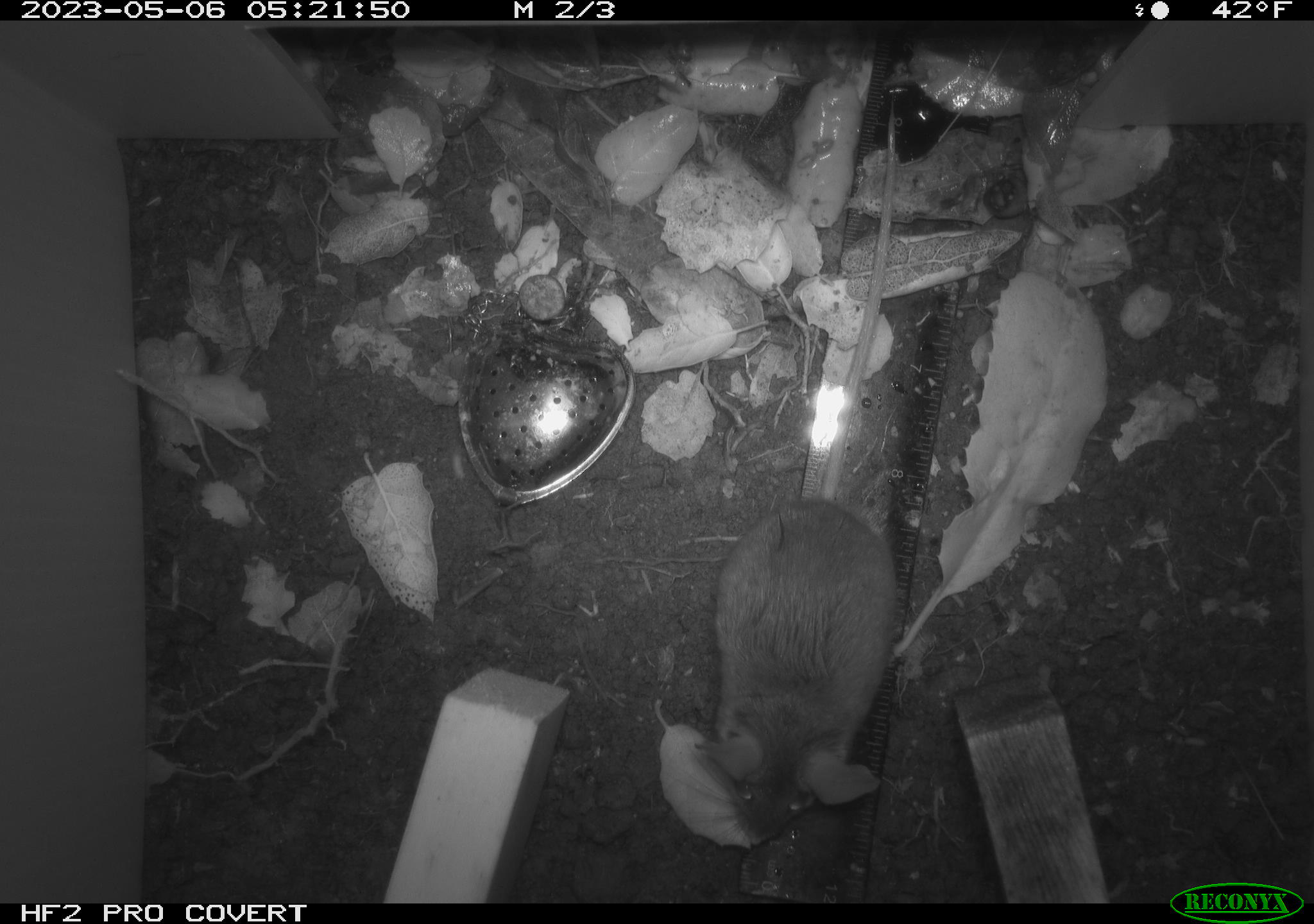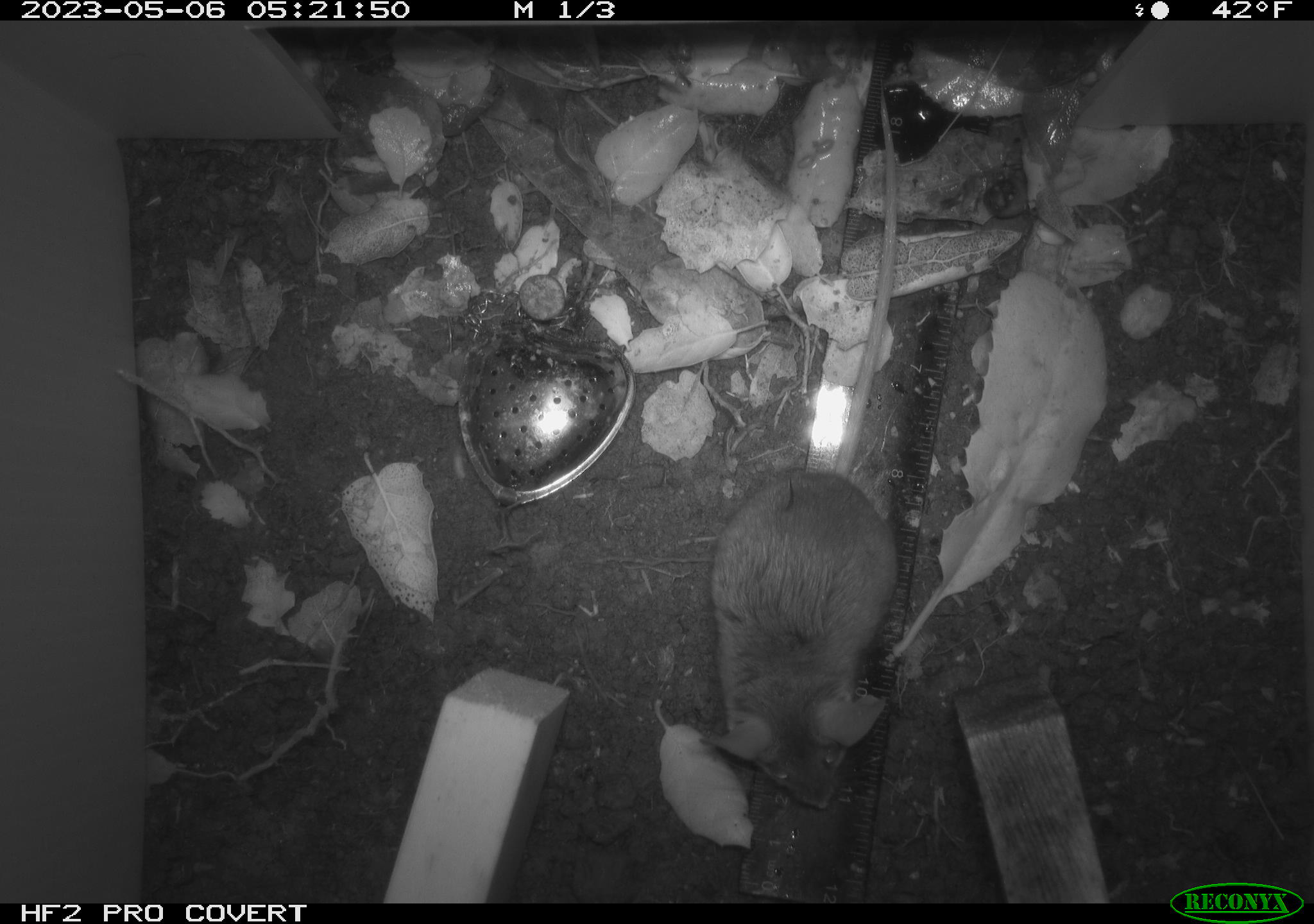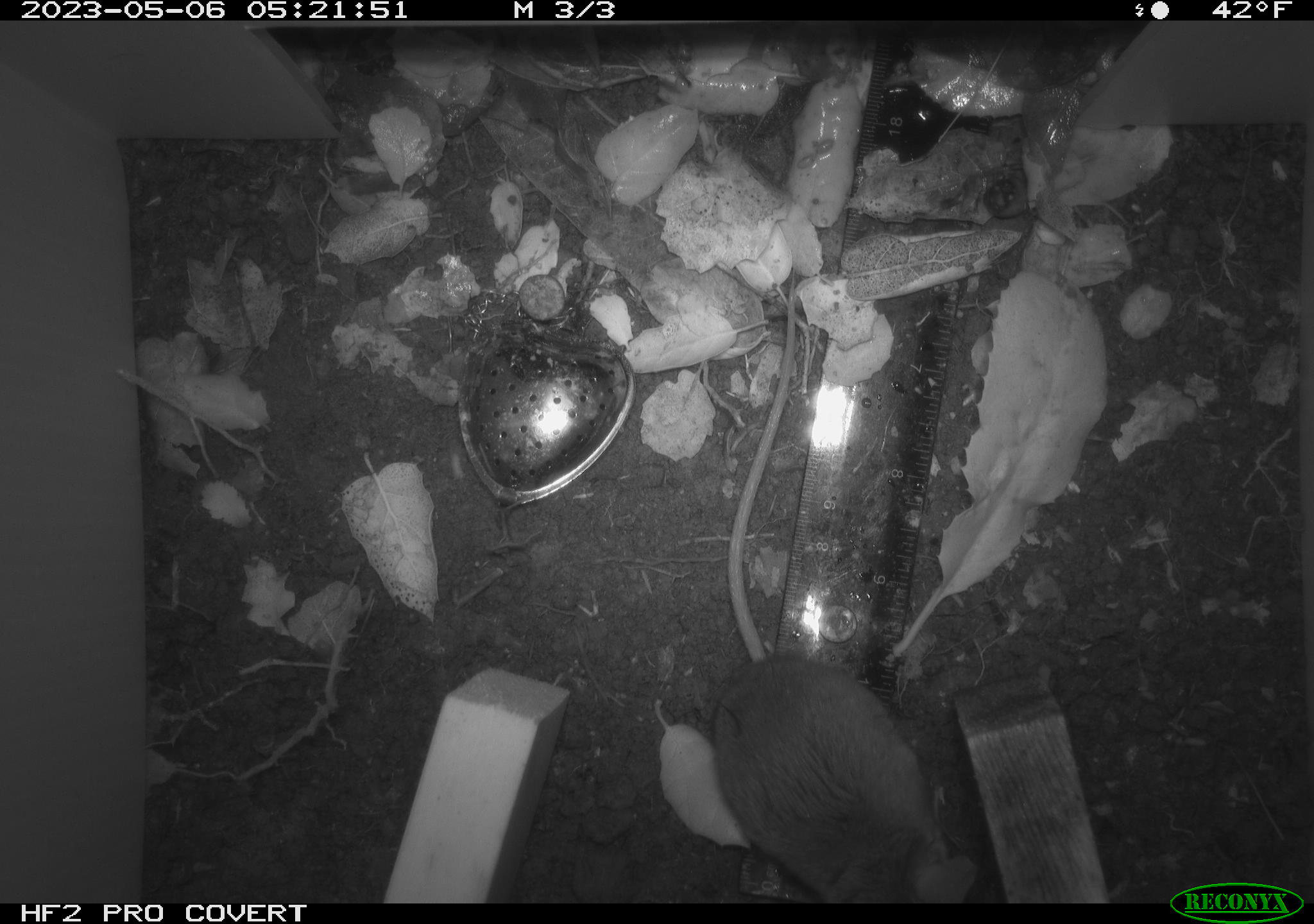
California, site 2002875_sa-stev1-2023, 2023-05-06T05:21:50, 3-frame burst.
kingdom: Animalia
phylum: Chordata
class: Mammalia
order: Rodentia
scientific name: Rodentia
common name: mouse species